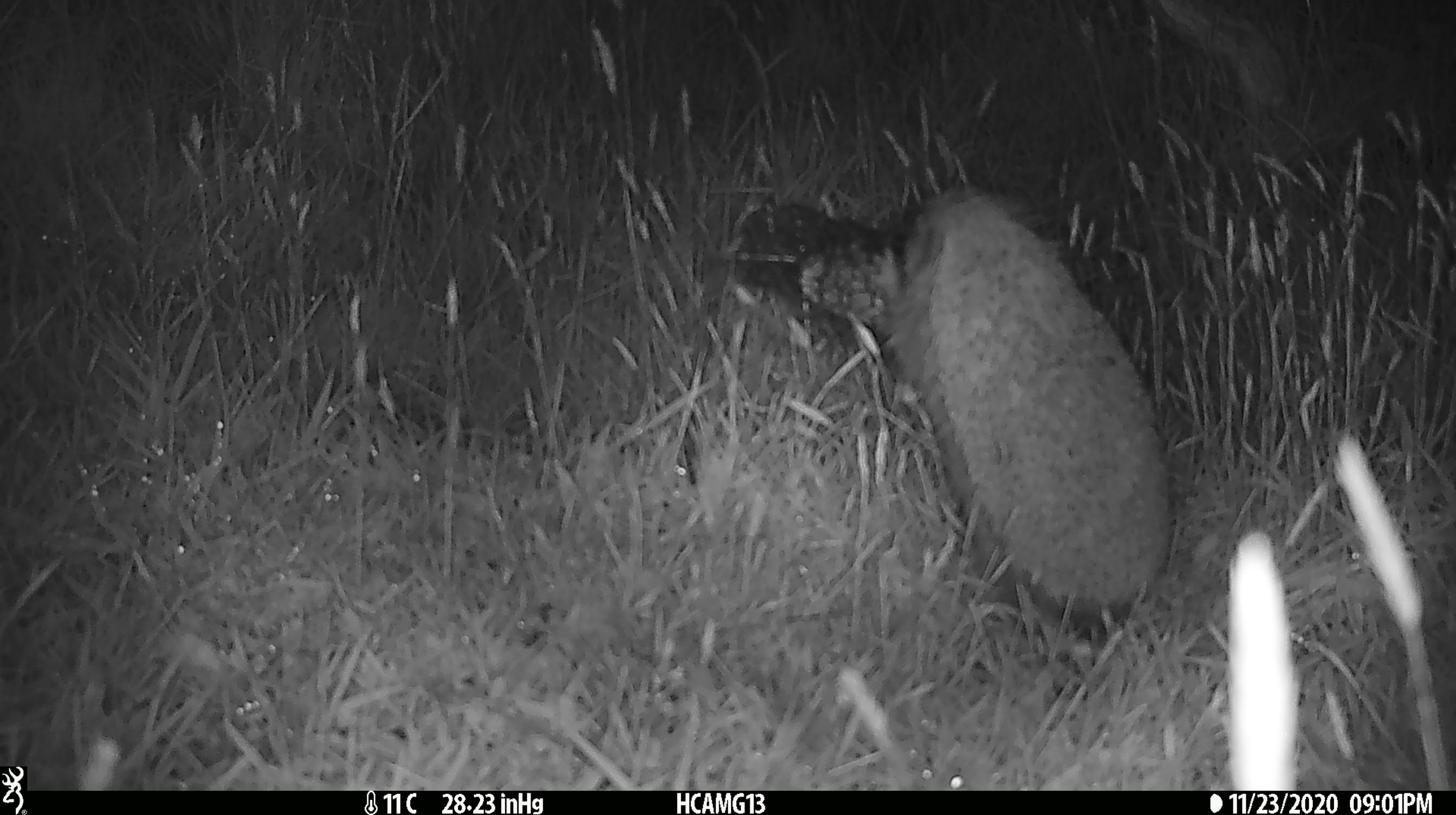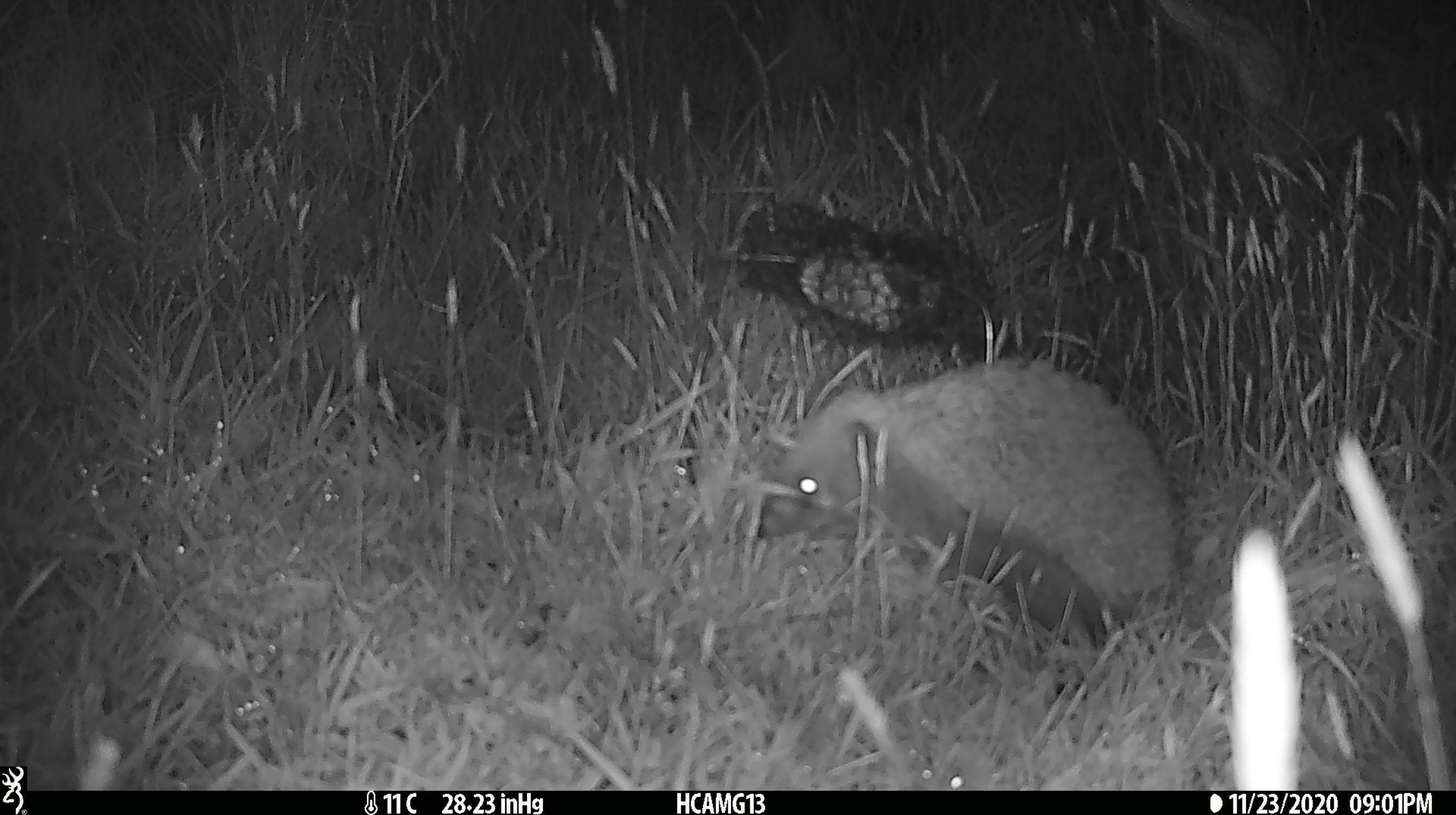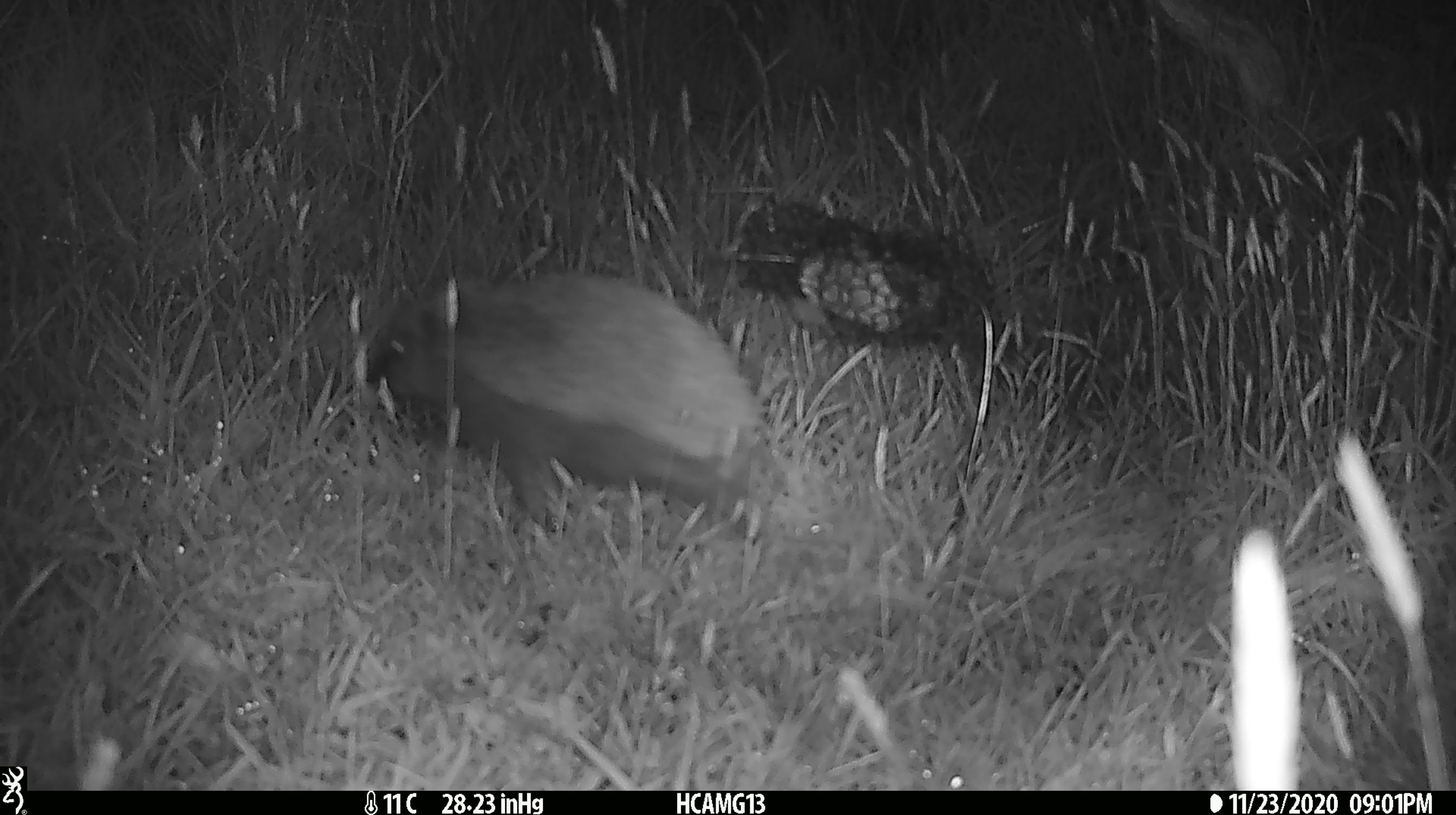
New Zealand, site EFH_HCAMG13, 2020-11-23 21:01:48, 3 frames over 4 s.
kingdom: Animalia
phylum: Chordata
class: Mammalia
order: Eulipotyphla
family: Erinaceidae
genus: Erinaceus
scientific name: Erinaceus europaeus europaeus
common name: european hedgehog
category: hedgehog